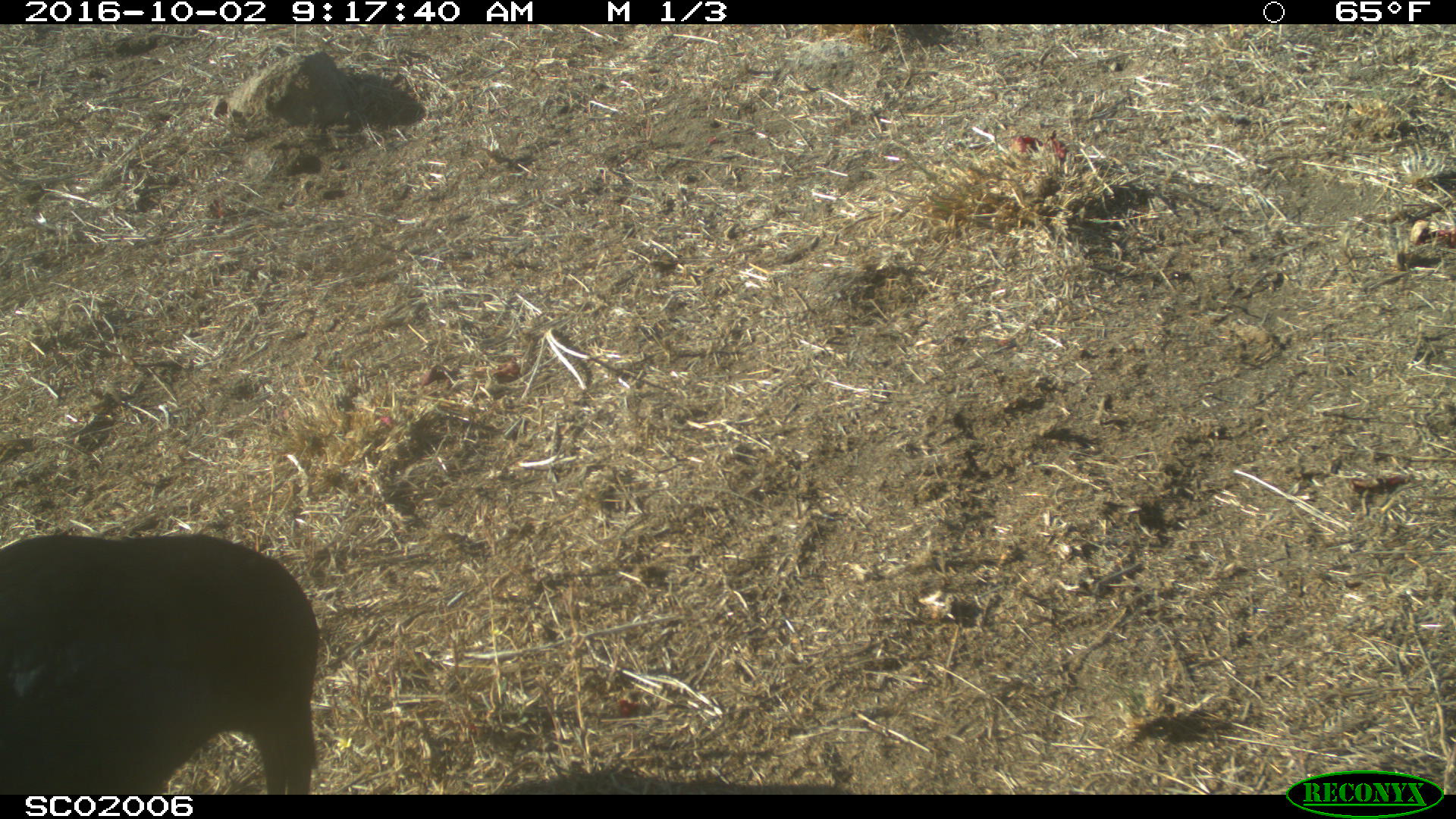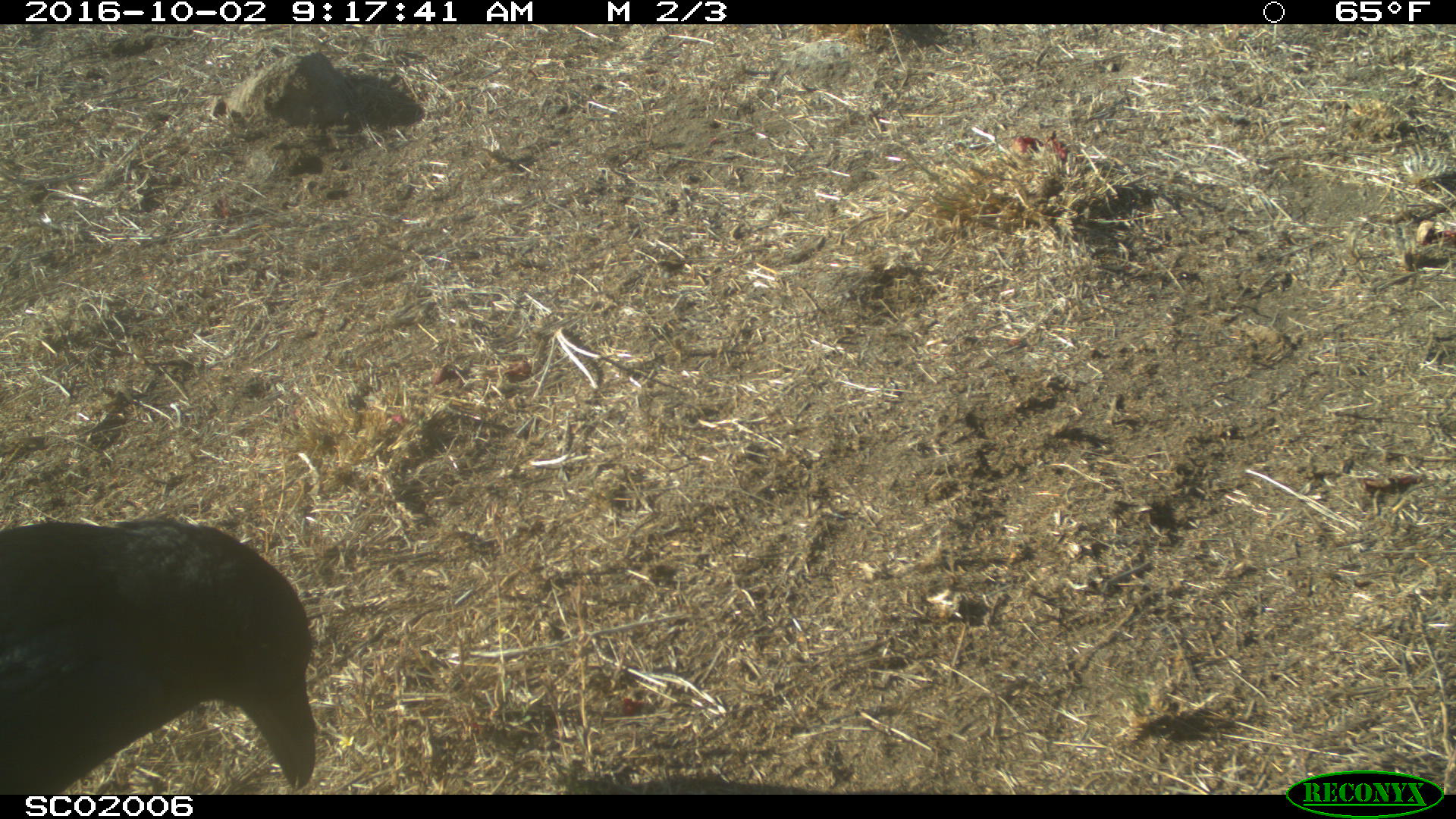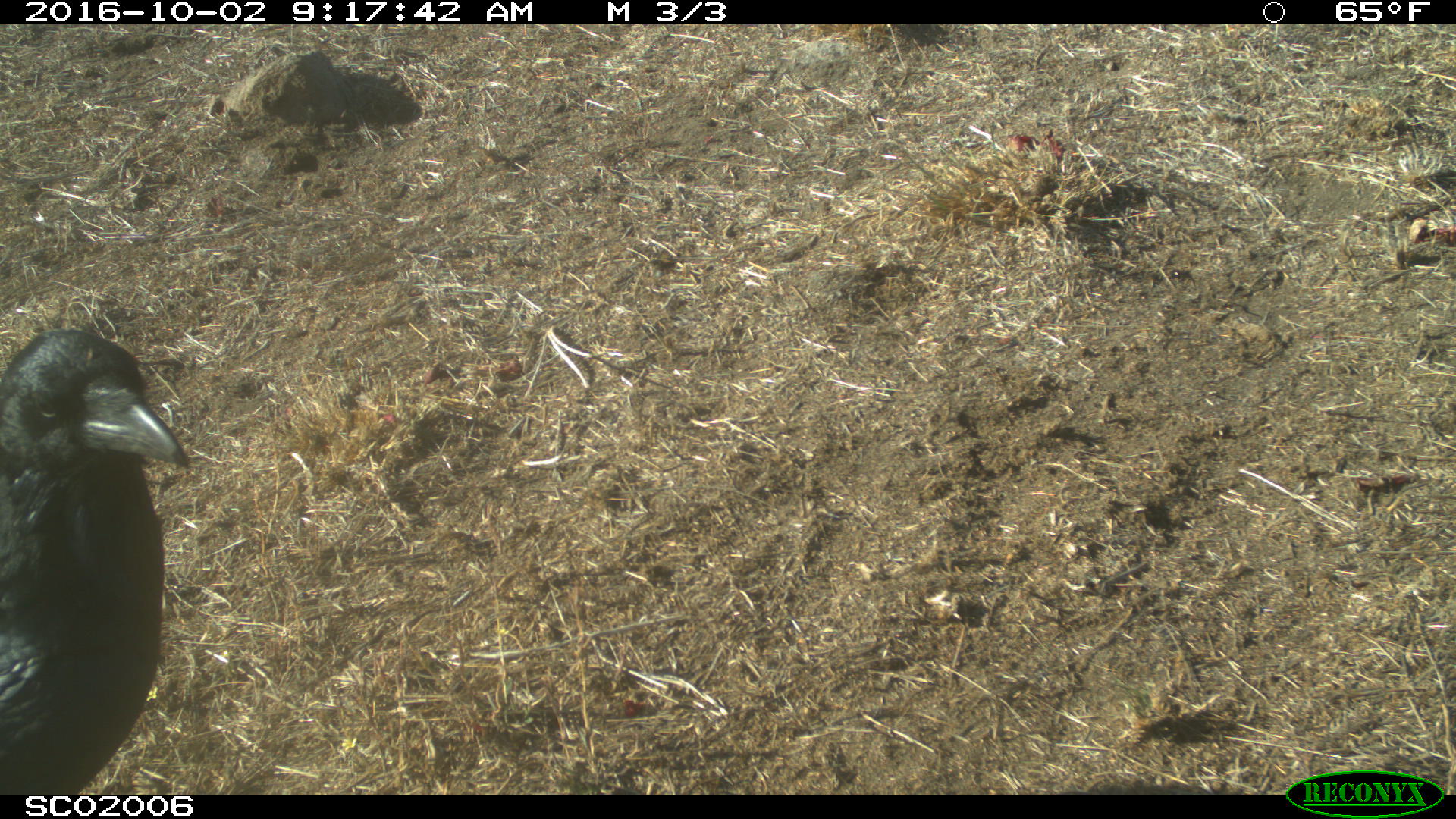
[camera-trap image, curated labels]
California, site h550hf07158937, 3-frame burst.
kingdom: Animalia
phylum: Chordata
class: Aves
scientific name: Aves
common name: bird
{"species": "bird (Aves)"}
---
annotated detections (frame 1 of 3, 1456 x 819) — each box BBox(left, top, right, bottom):
bird: BBox(0, 534, 318, 794)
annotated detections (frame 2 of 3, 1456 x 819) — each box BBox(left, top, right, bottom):
bird: BBox(0, 514, 320, 792)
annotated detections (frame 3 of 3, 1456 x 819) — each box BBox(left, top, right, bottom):
bird: BBox(0, 329, 188, 795)